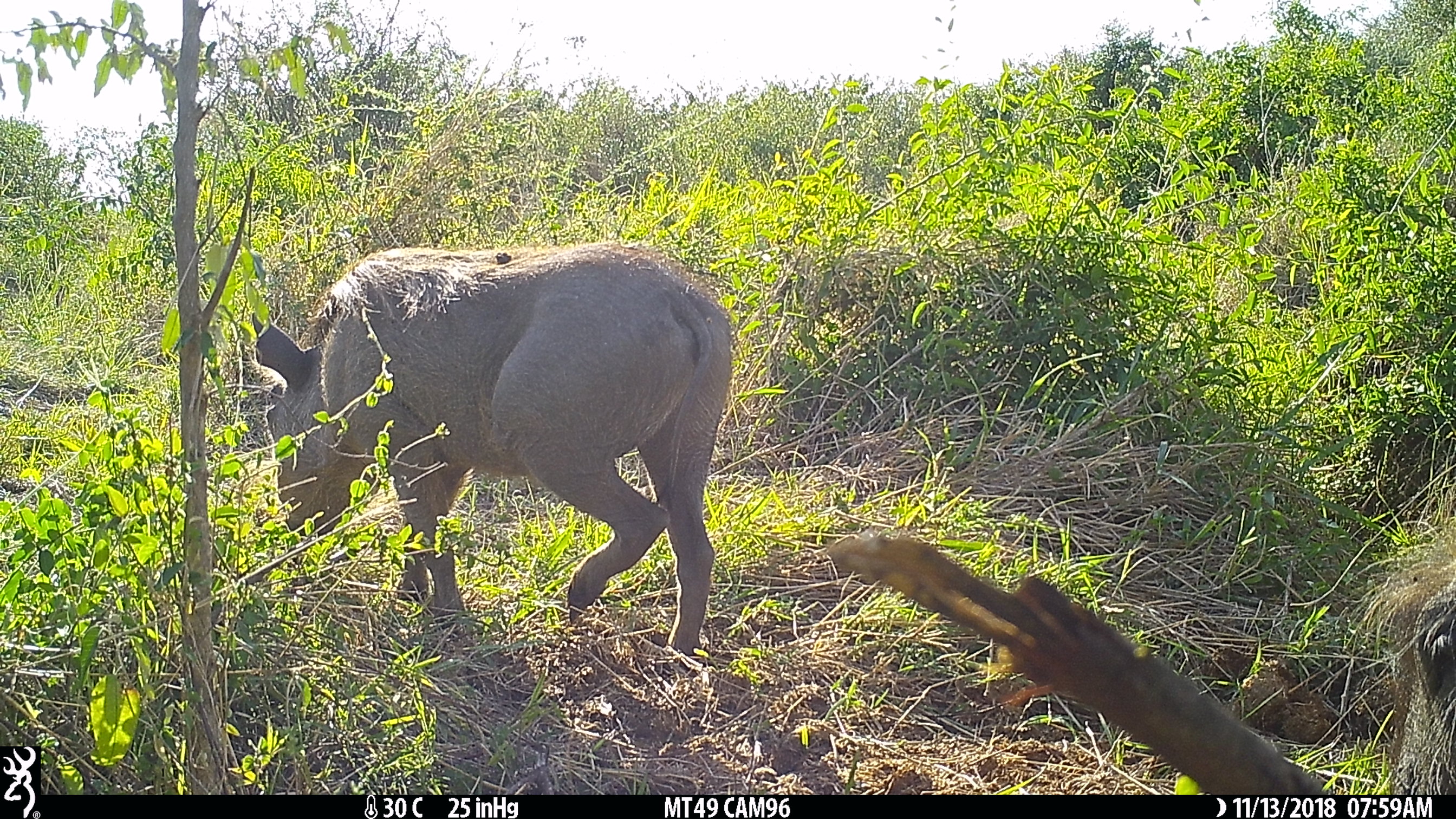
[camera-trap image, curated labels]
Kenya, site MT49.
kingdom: Animalia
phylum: Chordata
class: Mammalia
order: Artiodactyla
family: Suidae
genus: Phacochoerus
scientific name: Phacochoerus africanus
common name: common warthog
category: warthog